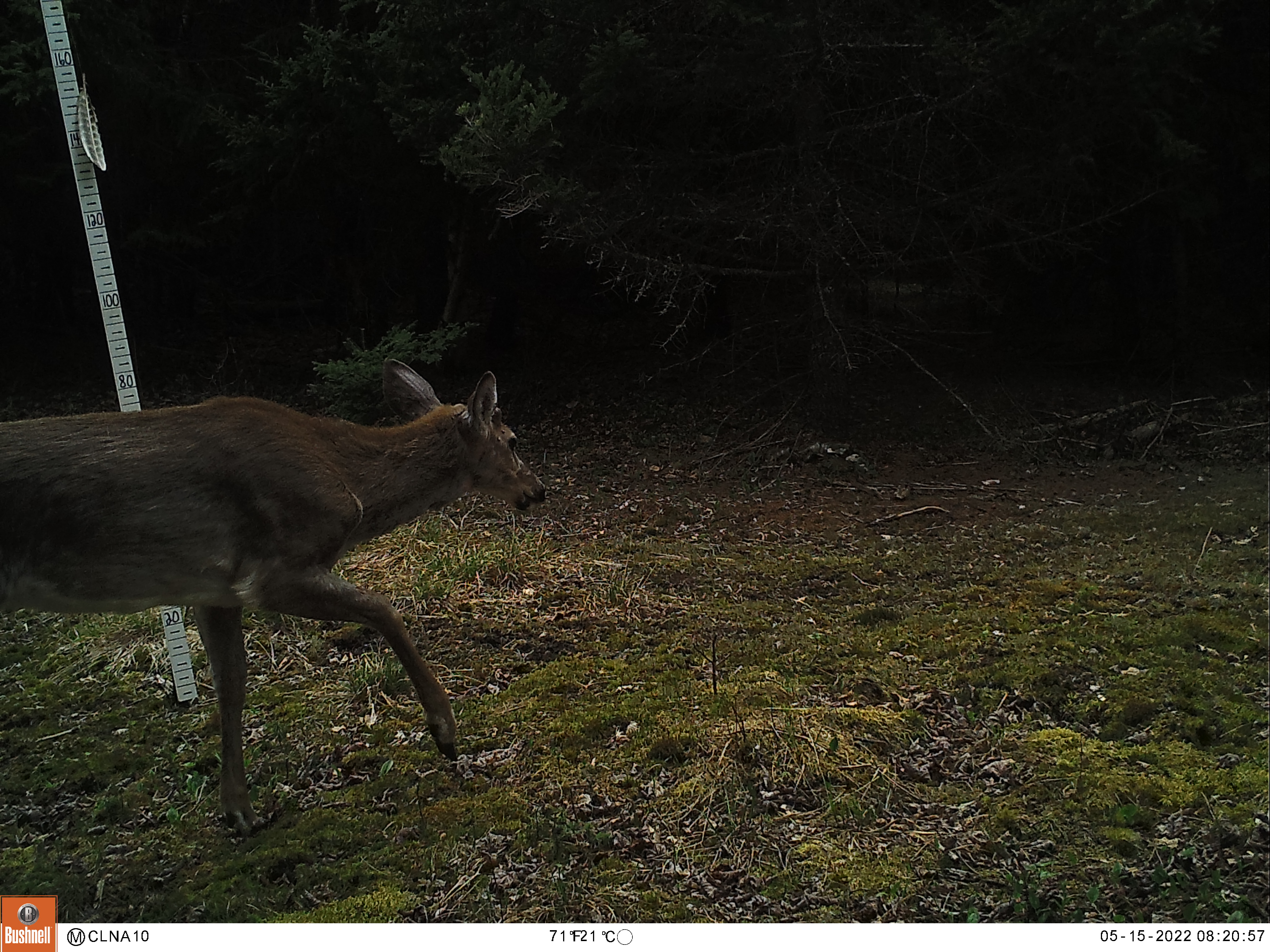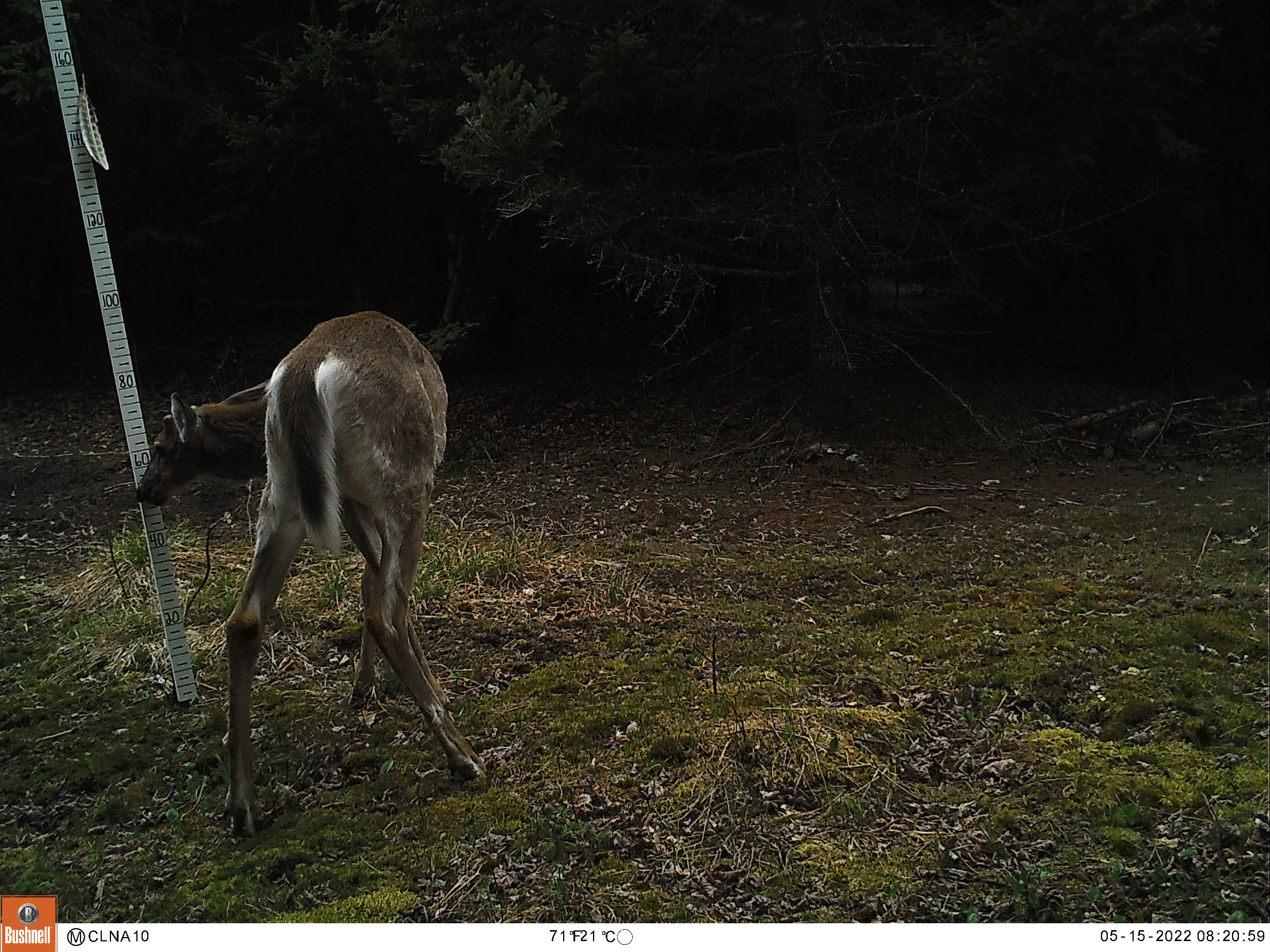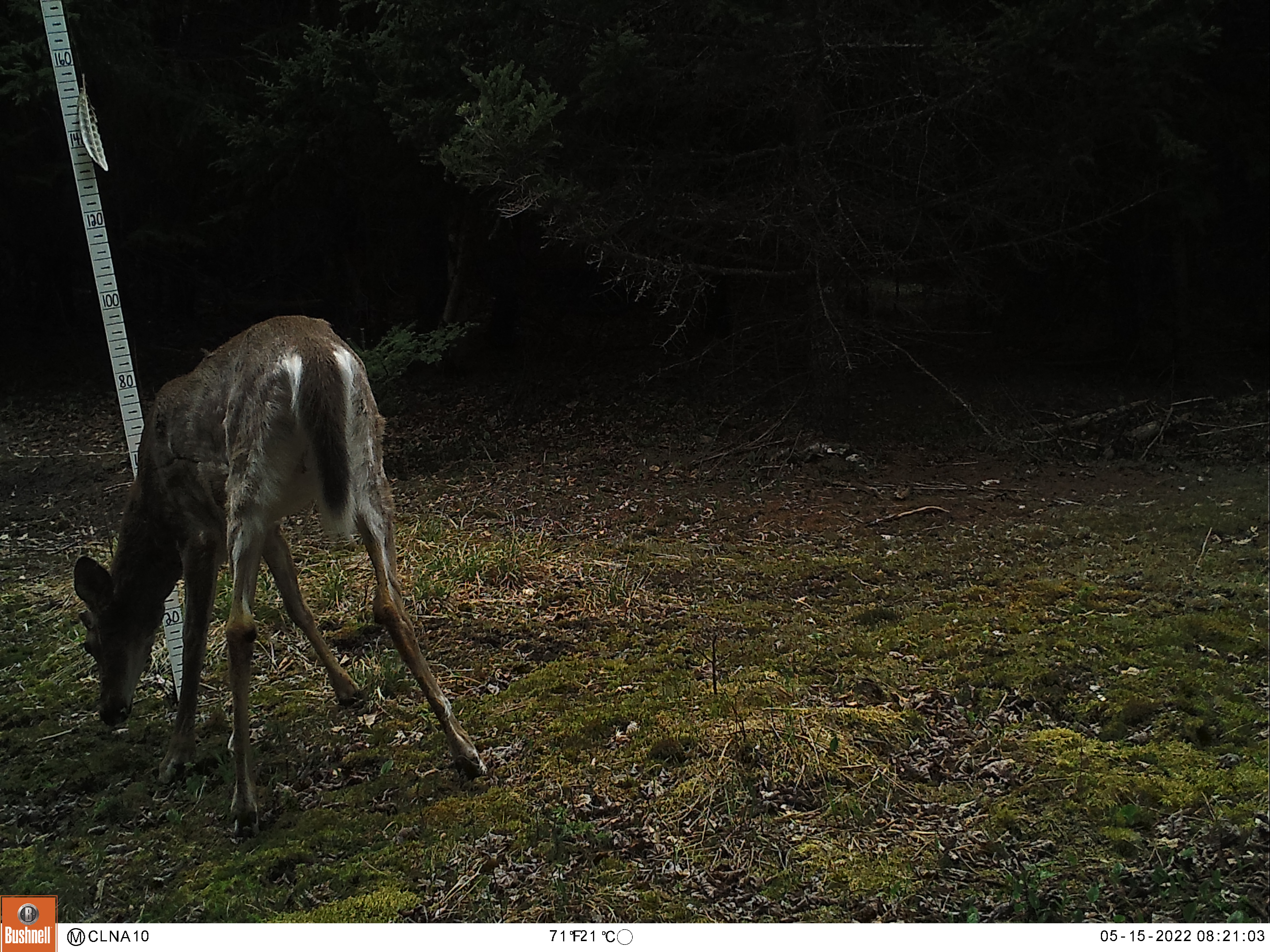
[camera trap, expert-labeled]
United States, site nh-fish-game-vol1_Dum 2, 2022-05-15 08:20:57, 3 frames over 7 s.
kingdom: Animalia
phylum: Chordata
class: Mammalia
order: Artiodactyla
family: Cervidae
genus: Odocoileus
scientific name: Odocoileus virginianus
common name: white-tailed deer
White-tailed deer (Odocoileus virginianus).